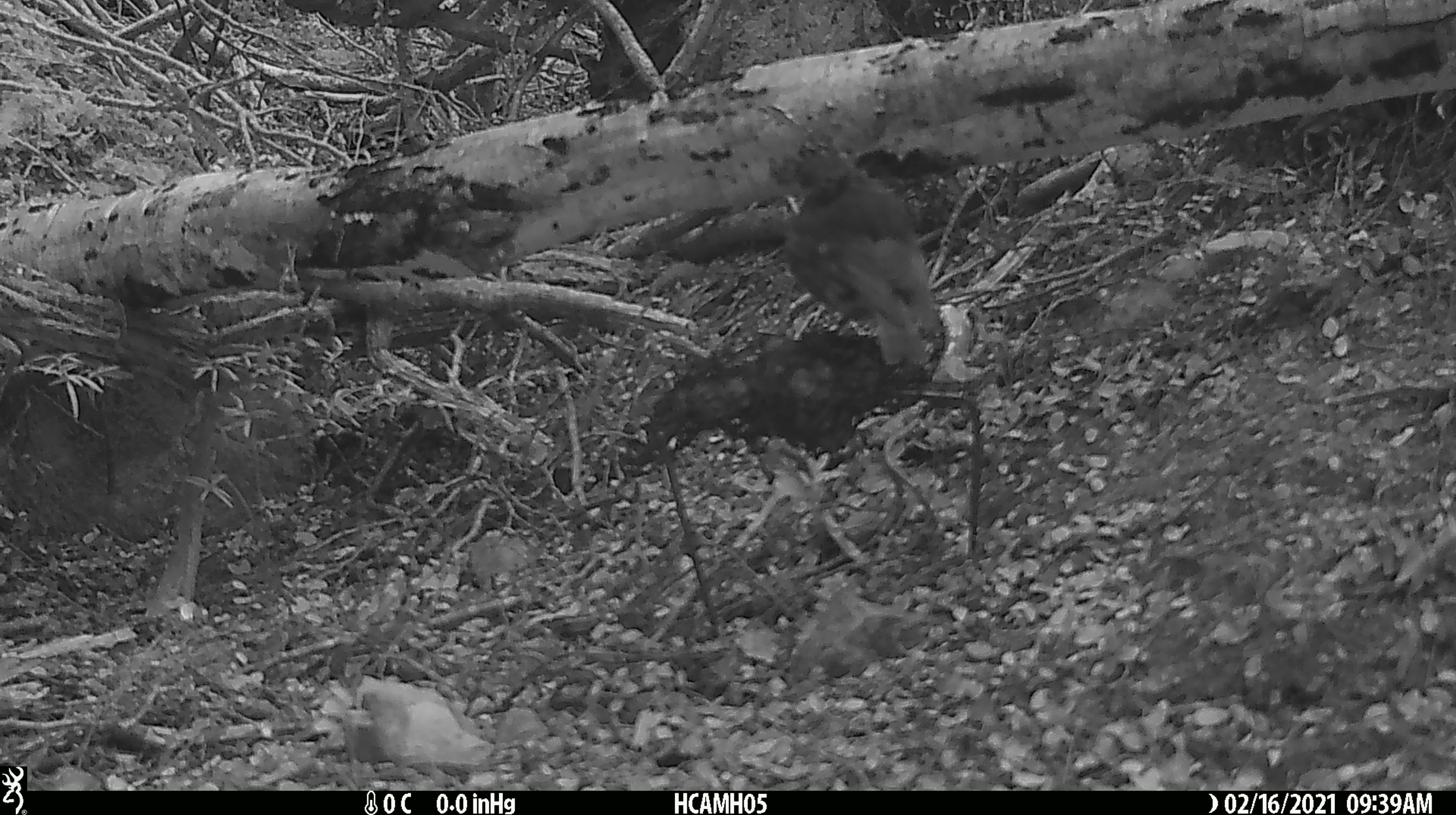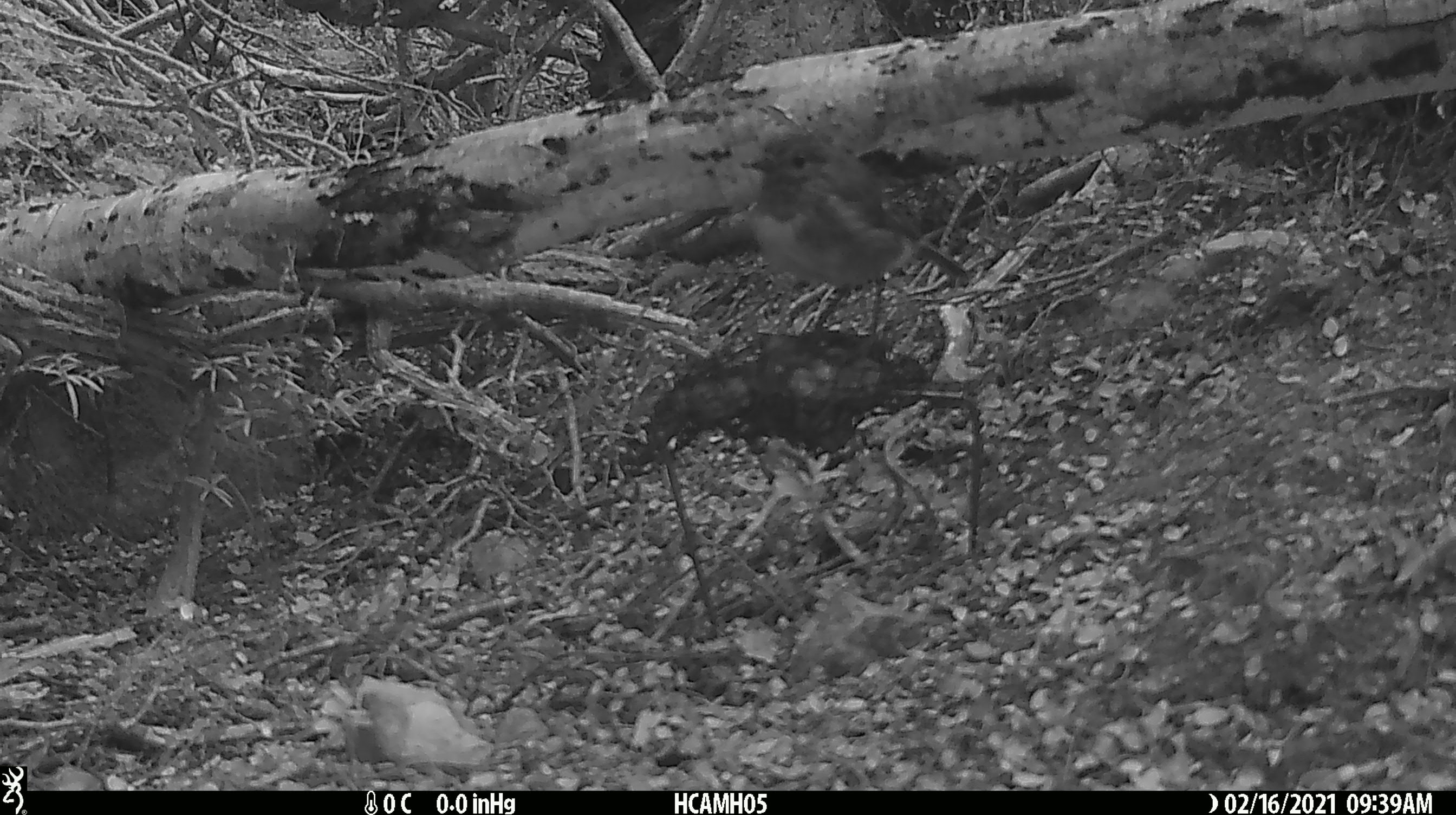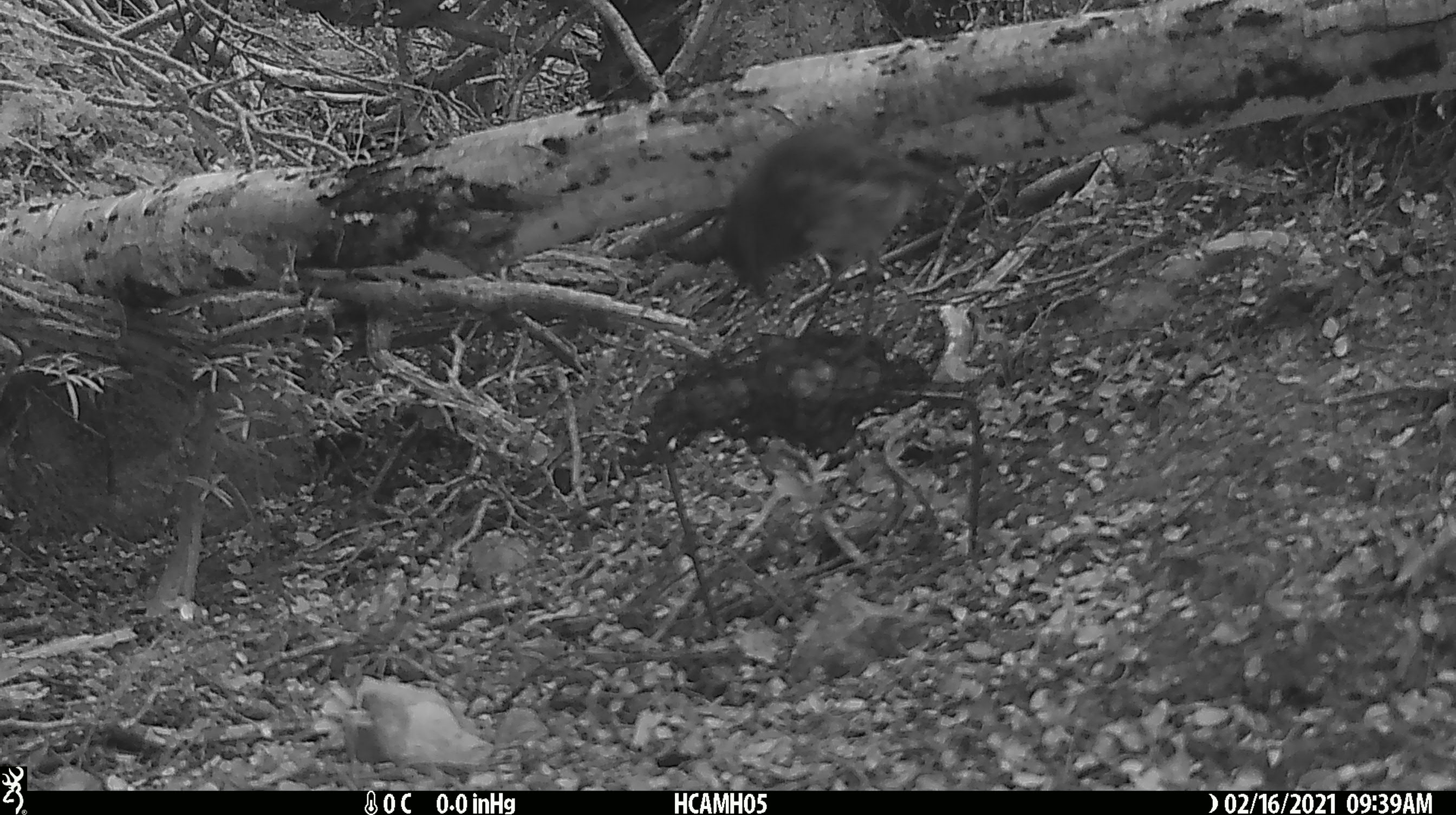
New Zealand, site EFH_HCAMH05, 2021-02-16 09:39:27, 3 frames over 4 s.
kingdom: Animalia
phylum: Chordata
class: Aves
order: Passeriformes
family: Petroicidae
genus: Petroica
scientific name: Petroica australis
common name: new zealand robin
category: robin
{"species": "robin (new zealand robin) (Petroica australis)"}